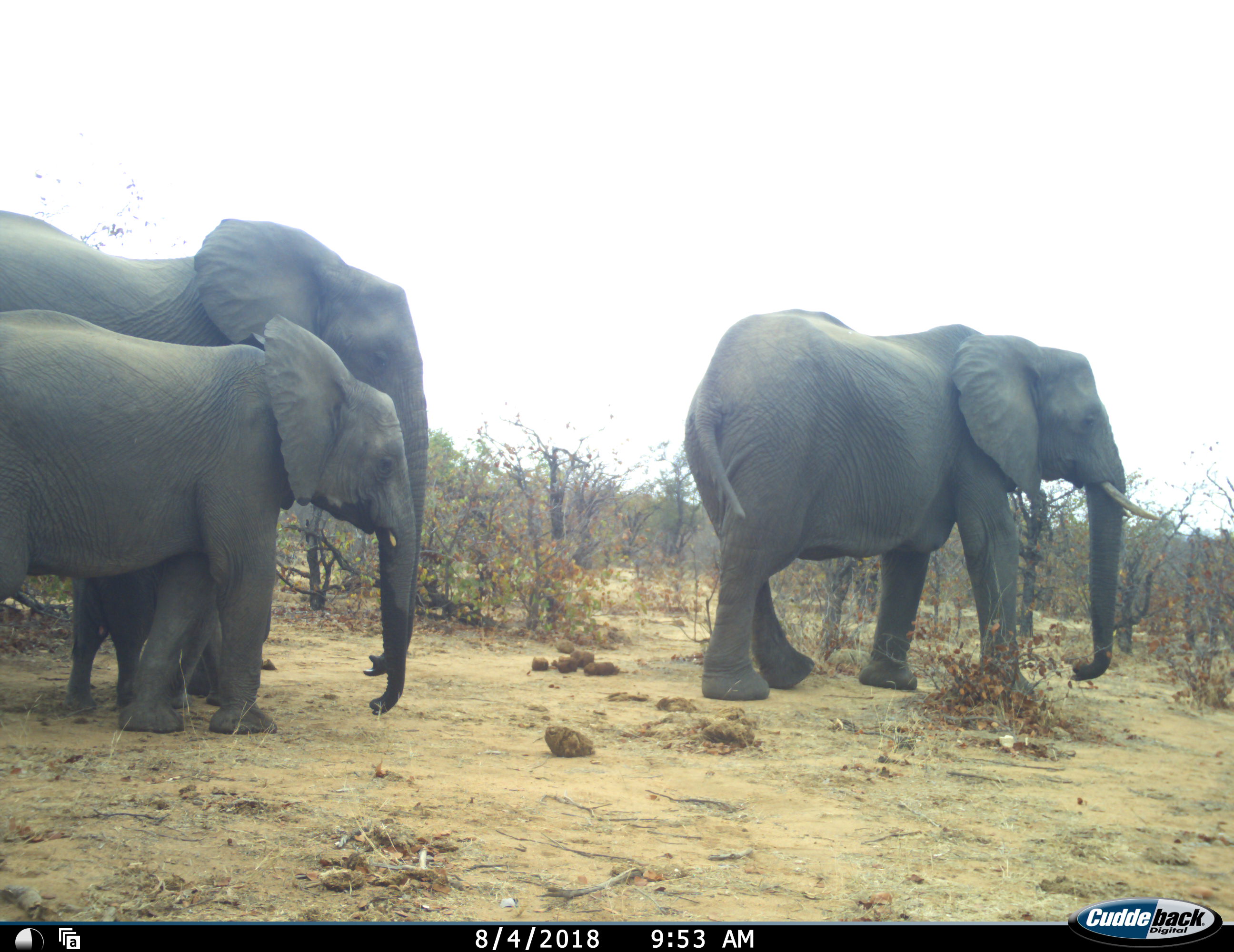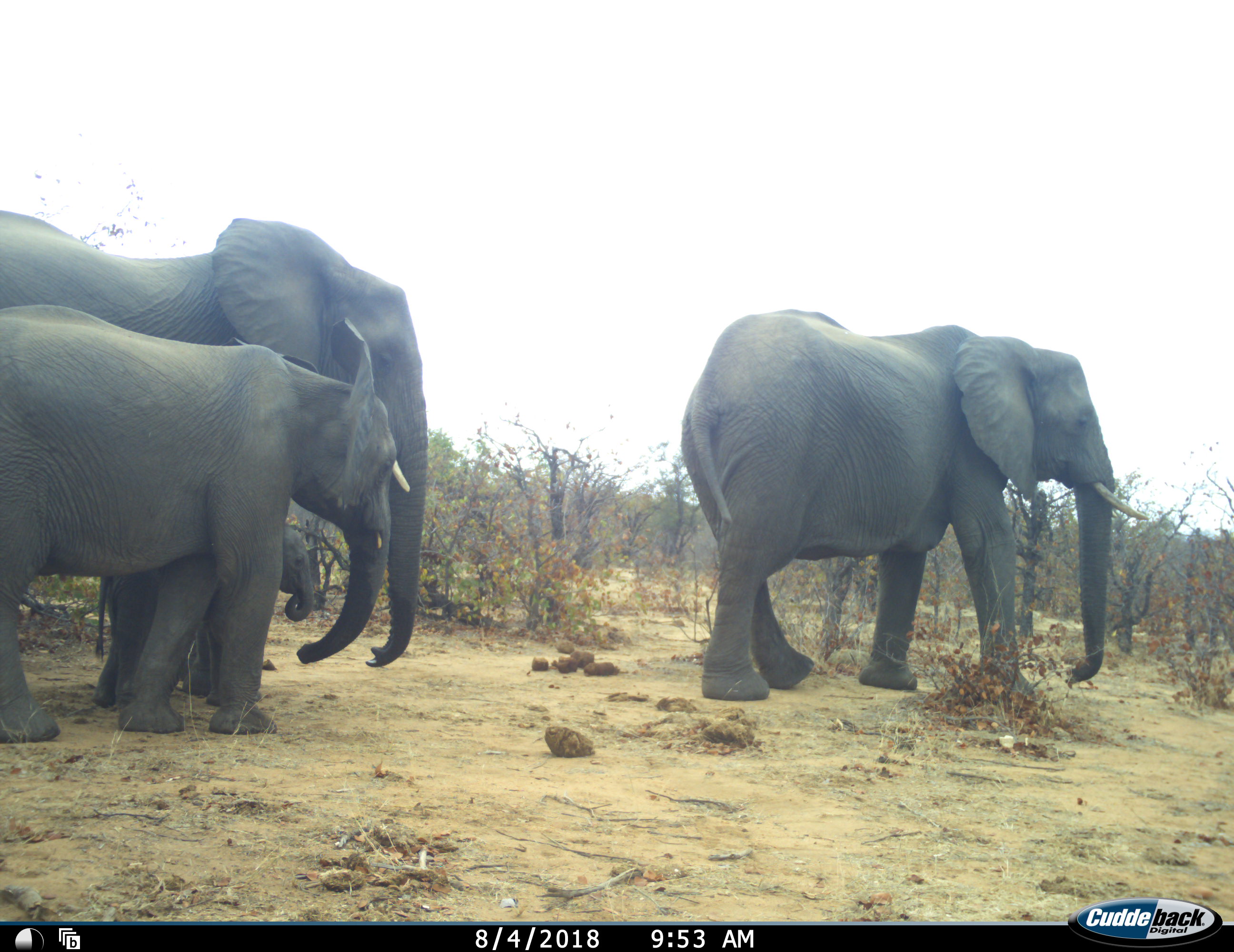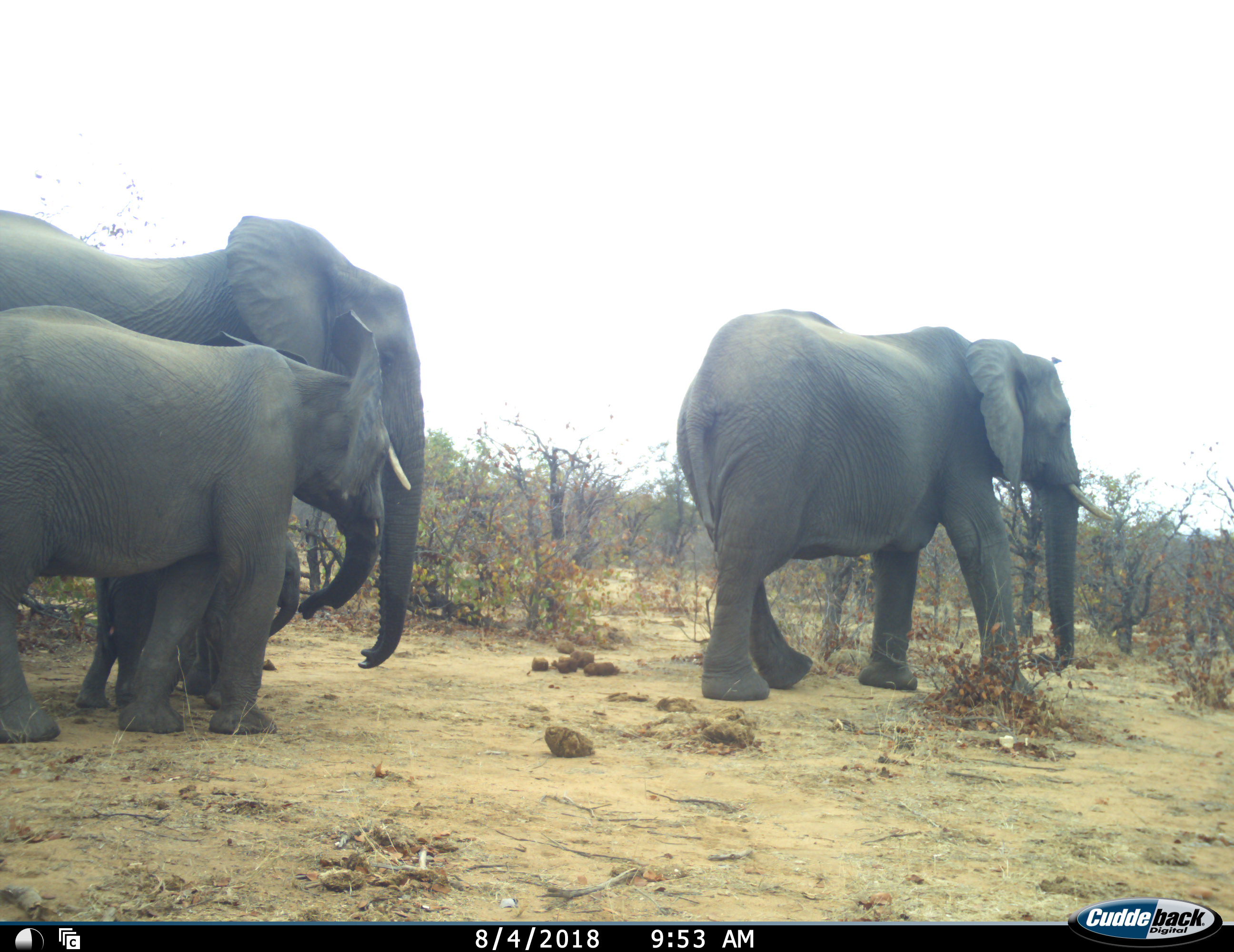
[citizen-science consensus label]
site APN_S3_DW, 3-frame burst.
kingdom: Animalia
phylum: Chordata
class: Mammalia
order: Proboscidea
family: Elephantidae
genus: Loxodonta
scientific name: Loxodonta africana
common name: african bush elephant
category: elephant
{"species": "elephant (african bush elephant) (Loxodonta africana)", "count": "4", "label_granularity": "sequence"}